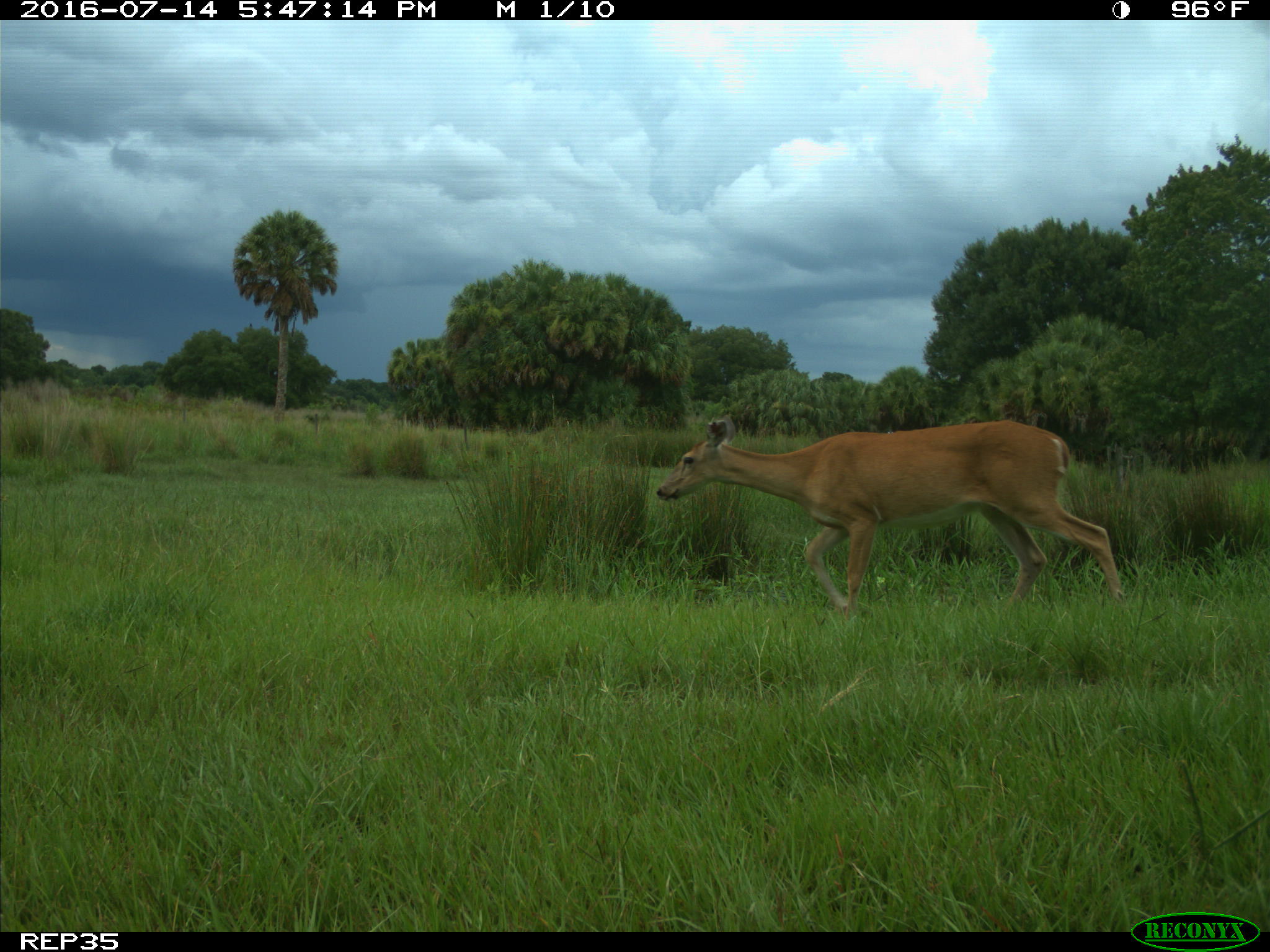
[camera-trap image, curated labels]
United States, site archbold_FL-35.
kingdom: Animalia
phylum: Chordata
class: Mammalia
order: Artiodactyla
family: Cervidae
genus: Odocoileus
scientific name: Odocoileus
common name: deer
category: unidentified deer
Unidentified deer (deer) (Odocoileus).